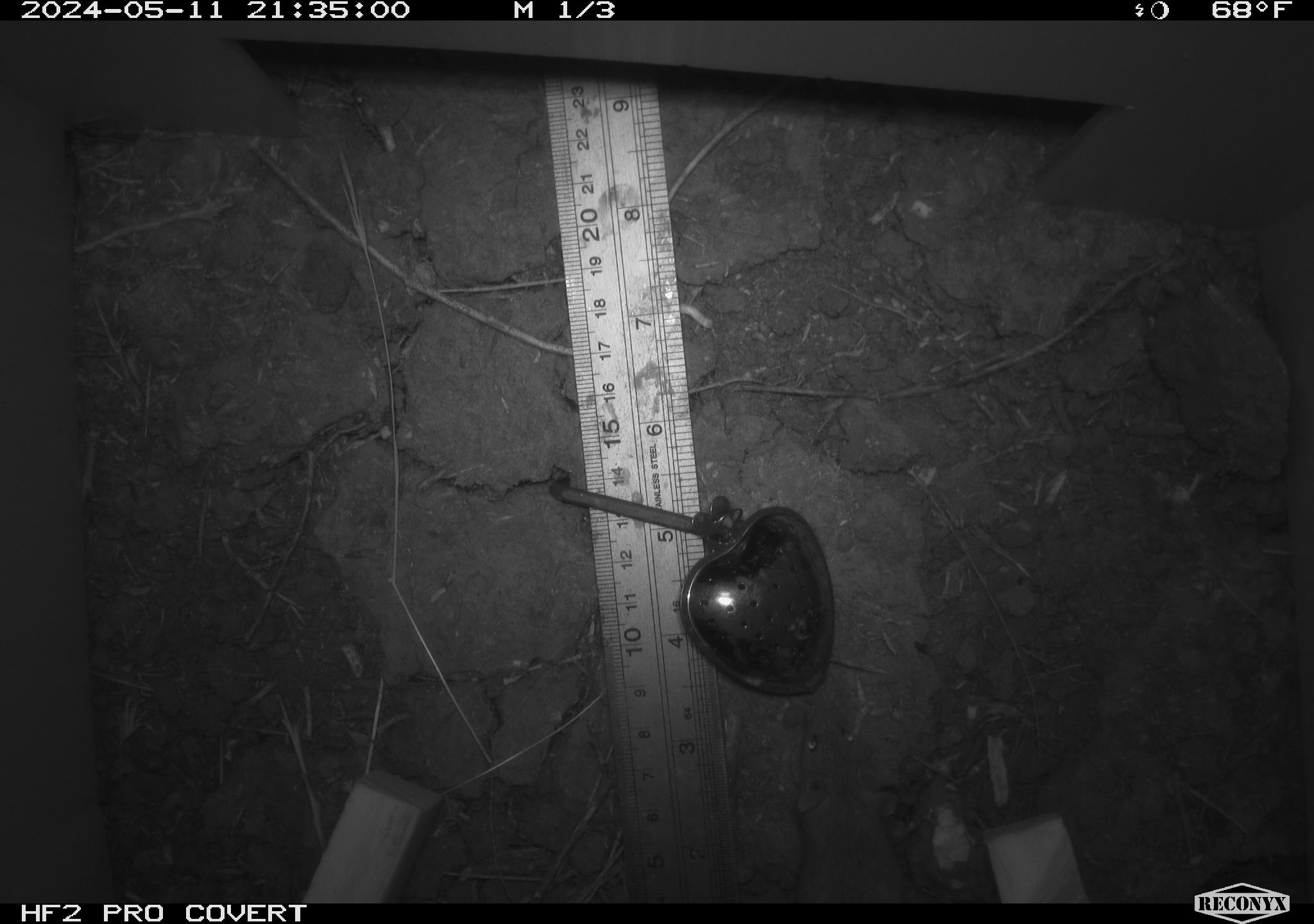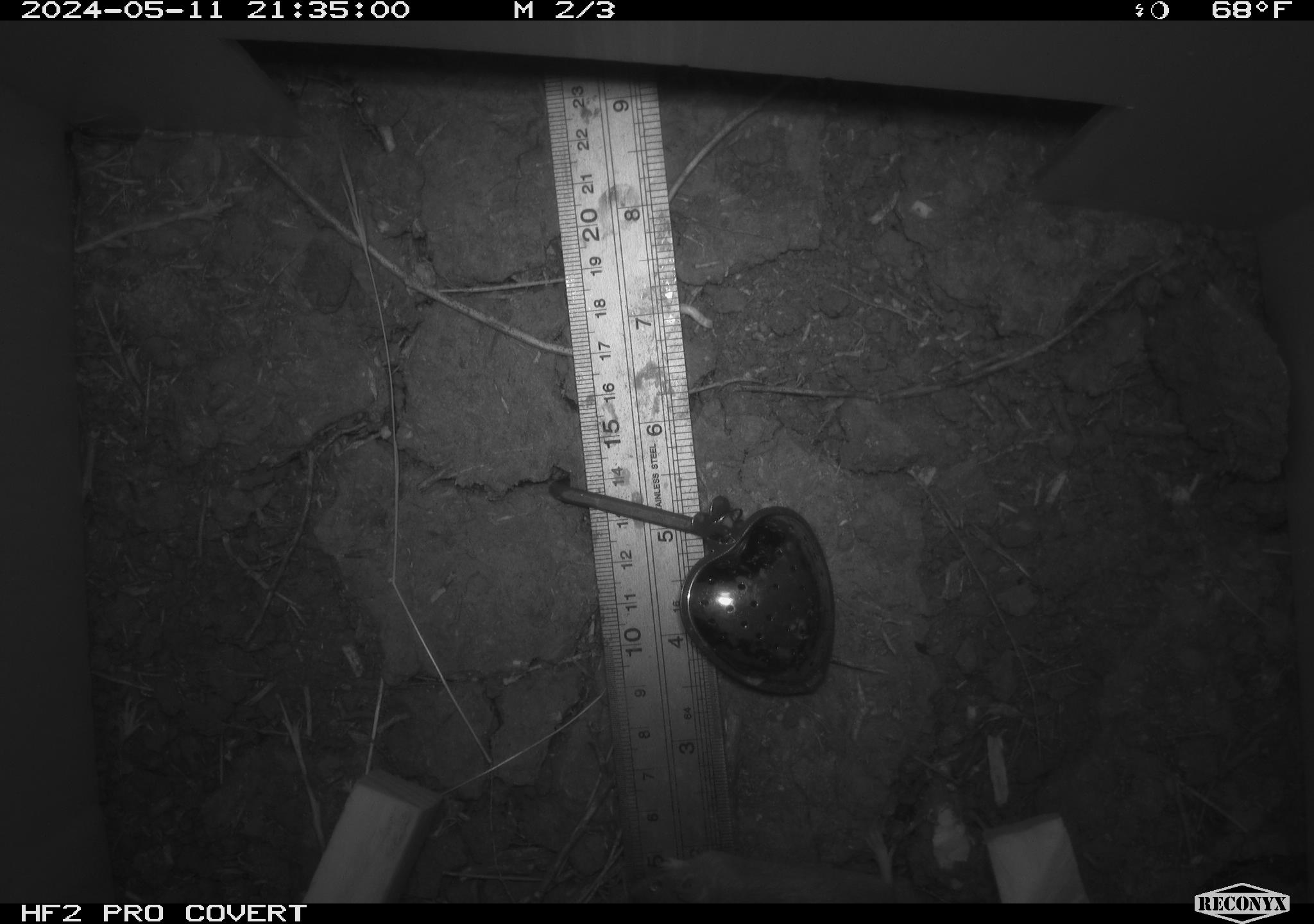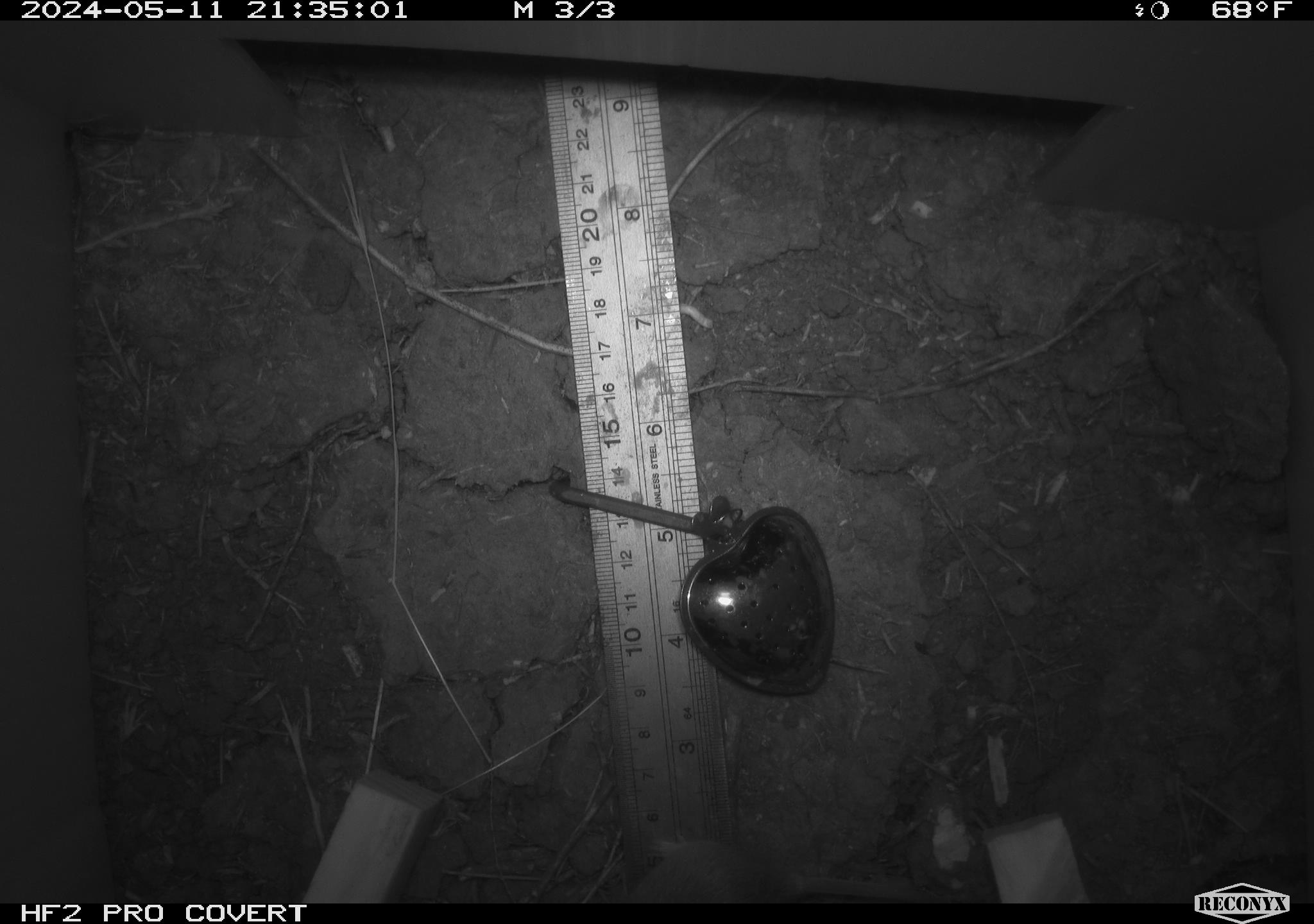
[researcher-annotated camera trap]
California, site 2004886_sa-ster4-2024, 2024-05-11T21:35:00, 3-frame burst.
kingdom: Animalia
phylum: Chordata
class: Mammalia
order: Rodentia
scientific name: Rodentia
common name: mouse species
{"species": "mouse species (Rodentia)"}